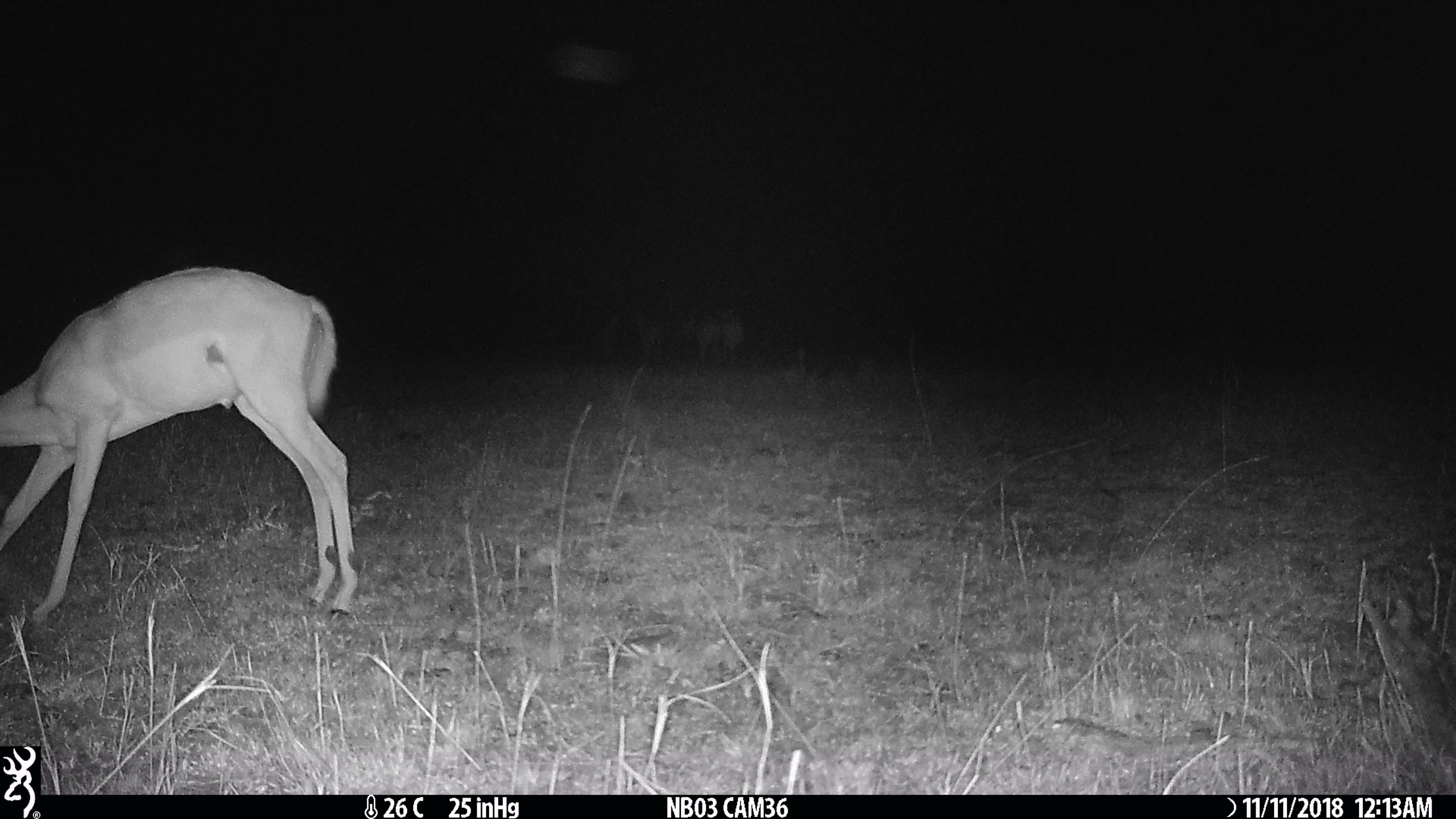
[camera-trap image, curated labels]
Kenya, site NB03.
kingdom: Animalia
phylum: Chordata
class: Mammalia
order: Artiodactyla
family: Bovidae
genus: Aepyceros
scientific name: Aepyceros melampus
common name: impala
Impala (Aepyceros melampus).